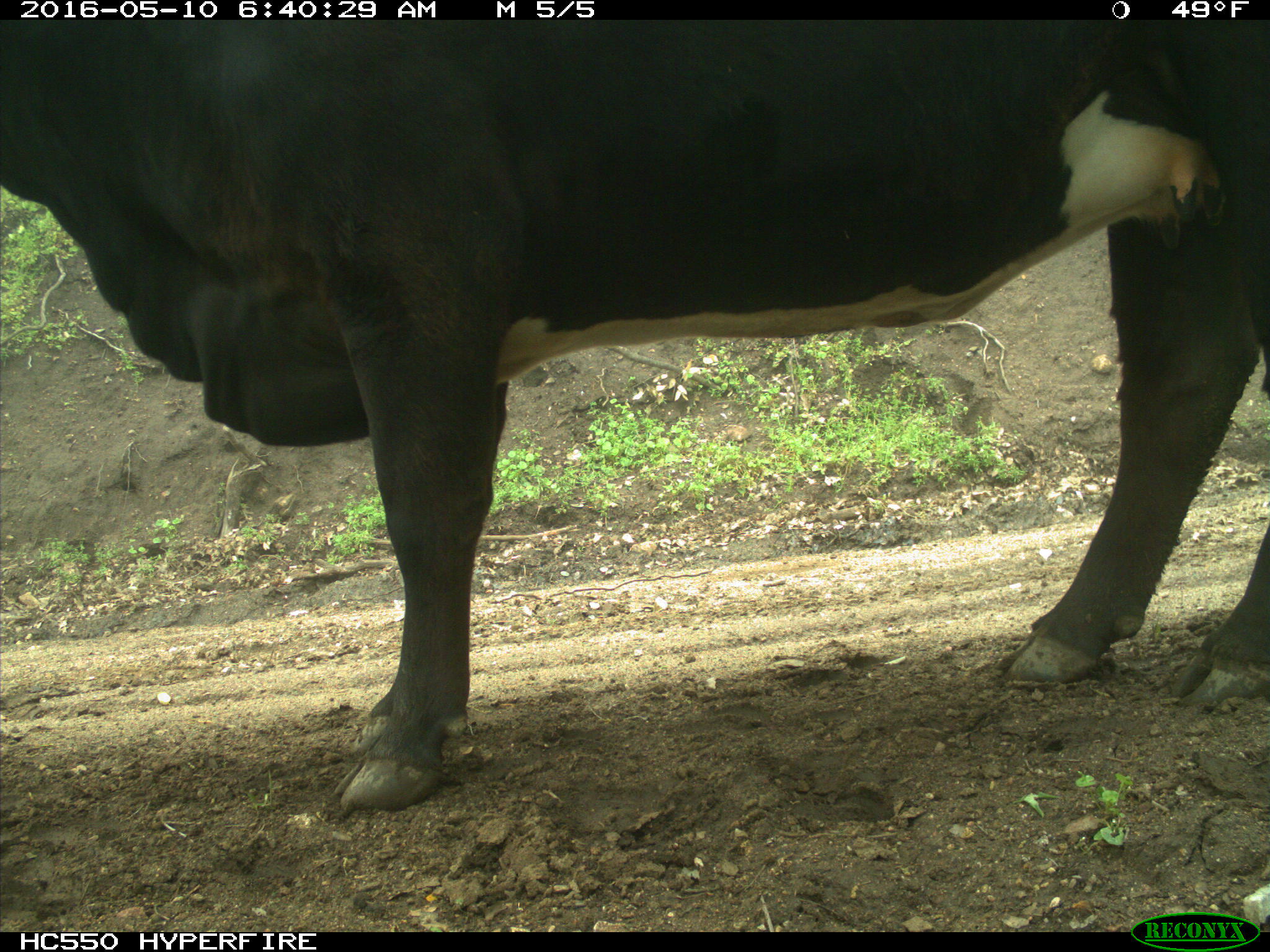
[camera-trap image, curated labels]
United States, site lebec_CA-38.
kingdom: Animalia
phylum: Chordata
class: Mammalia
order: Artiodactyla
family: Bovidae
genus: Bos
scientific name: Bos taurus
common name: domestic cow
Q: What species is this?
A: Bos taurus (domestic cow).